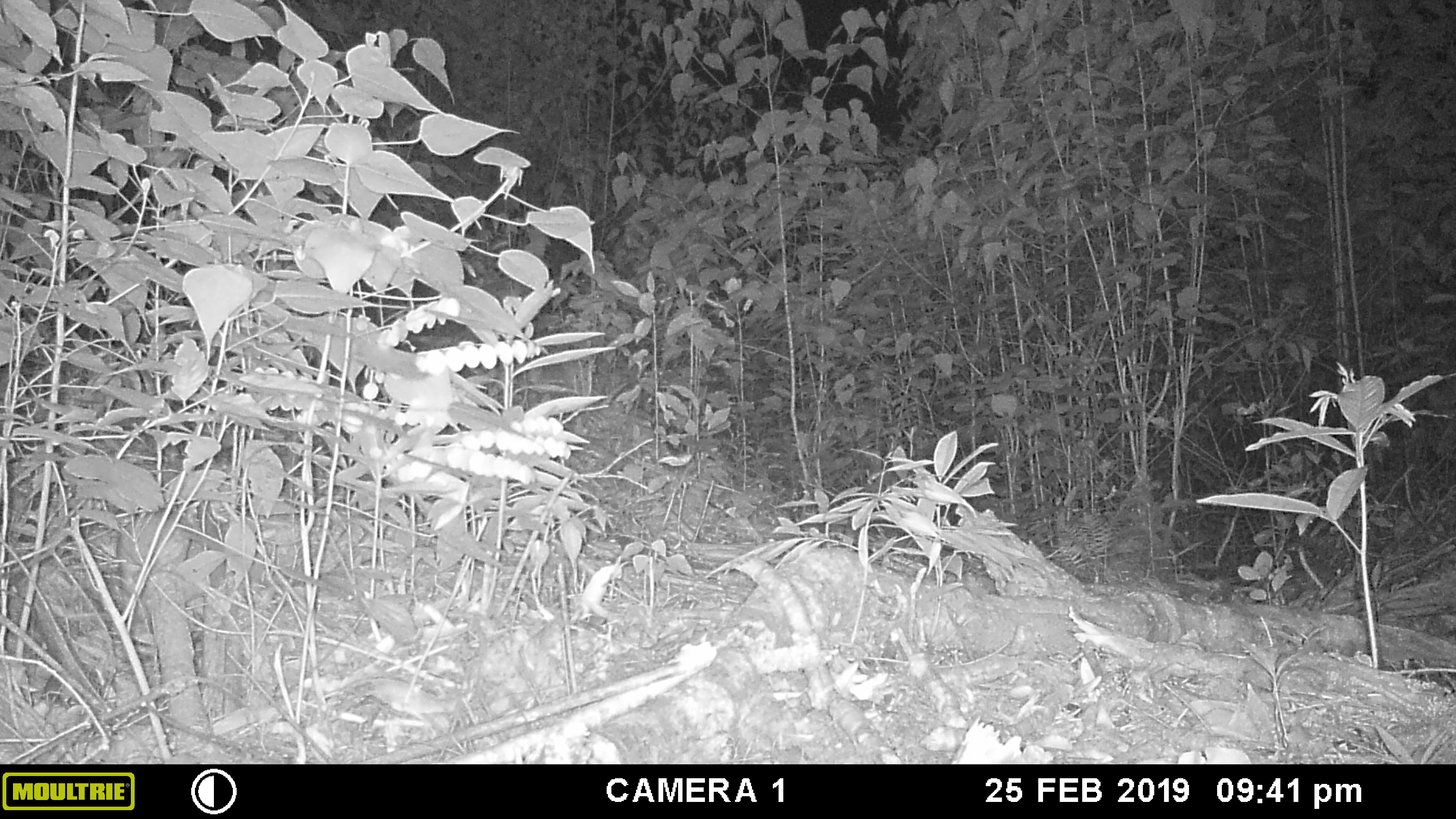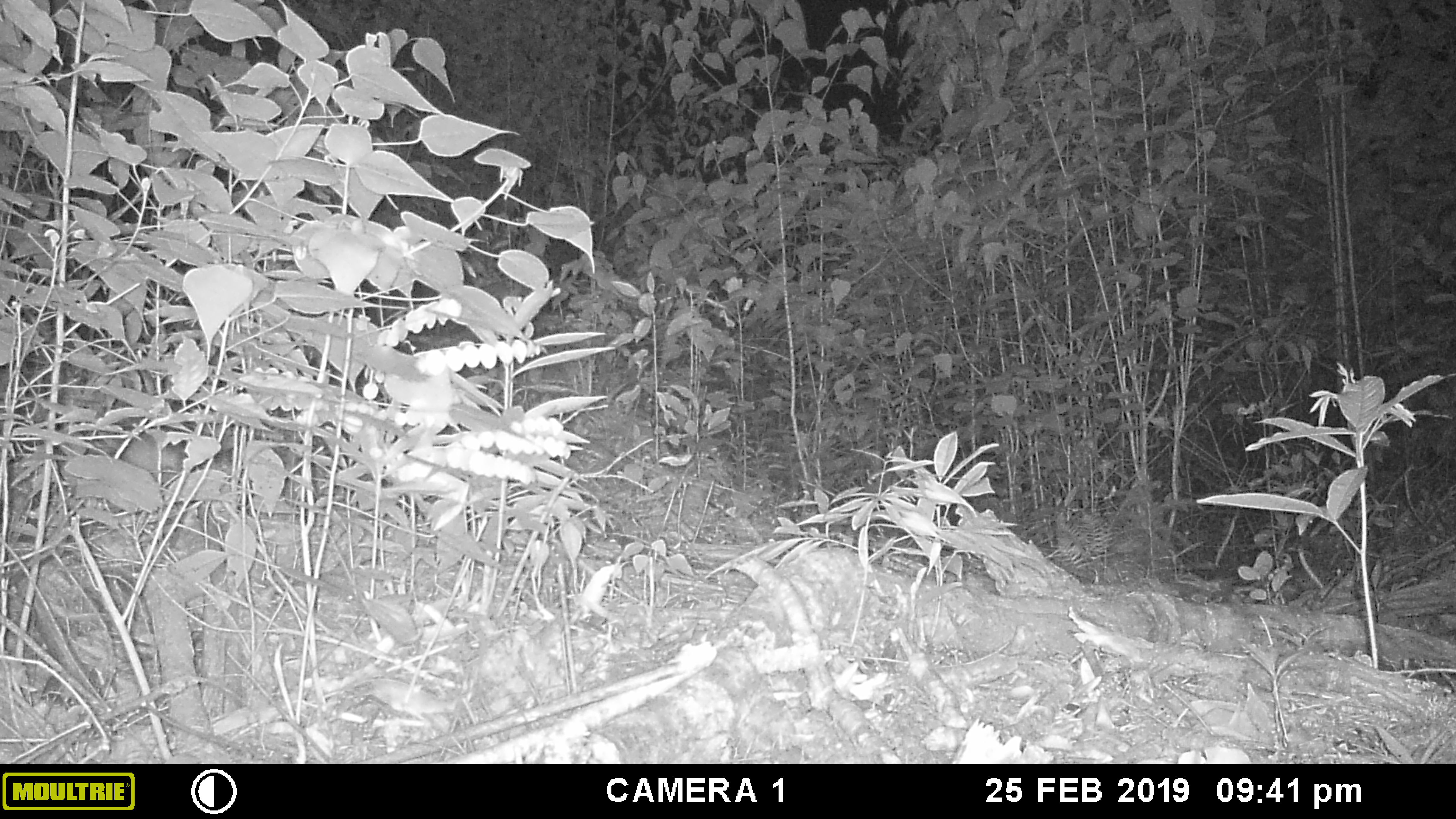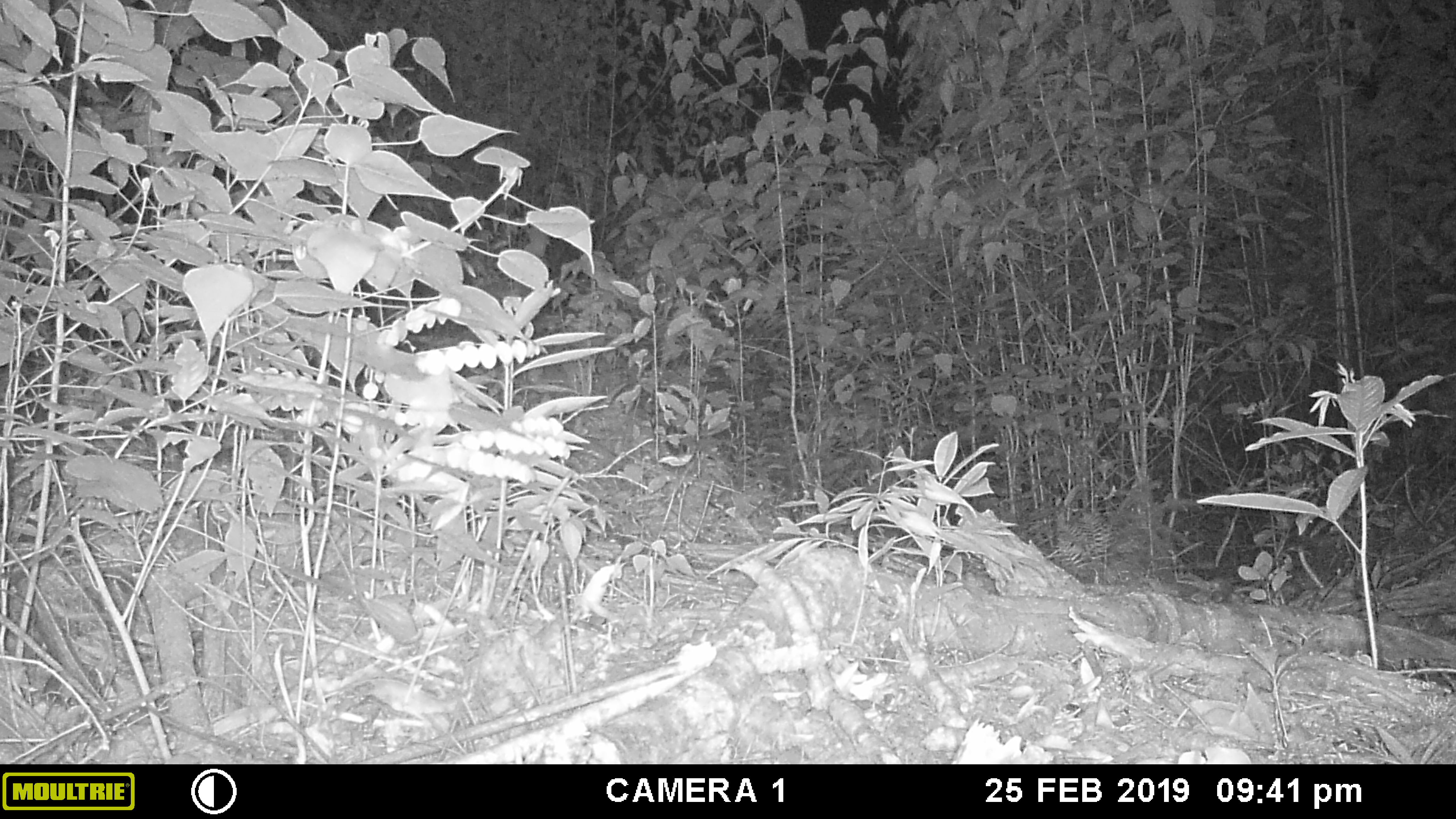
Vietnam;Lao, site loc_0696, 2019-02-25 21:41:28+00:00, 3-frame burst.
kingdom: Animalia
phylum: Chordata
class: Mammalia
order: Rodentia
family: Muridae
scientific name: Muridae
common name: old-world mice and rats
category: unidentified murid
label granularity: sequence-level